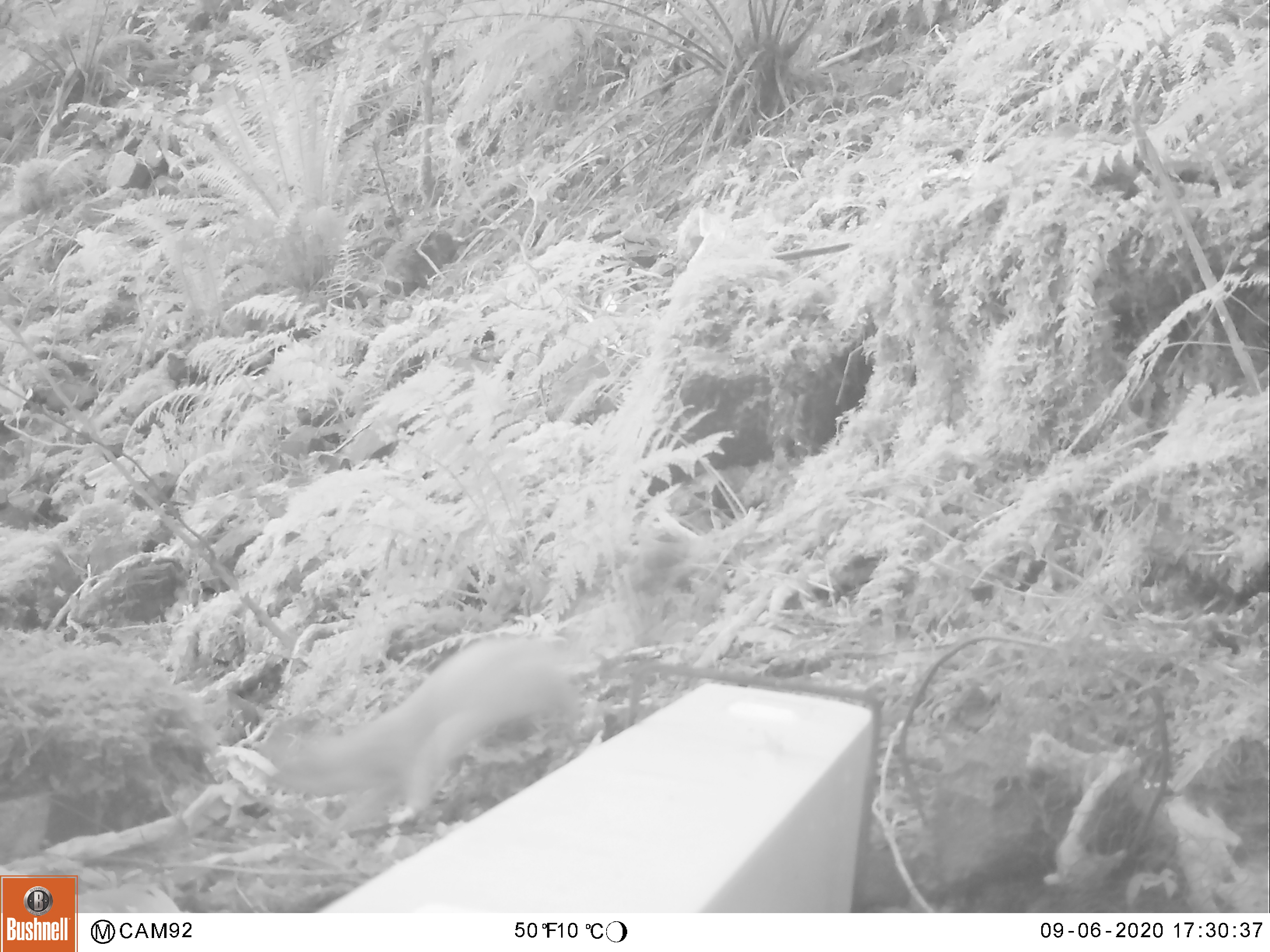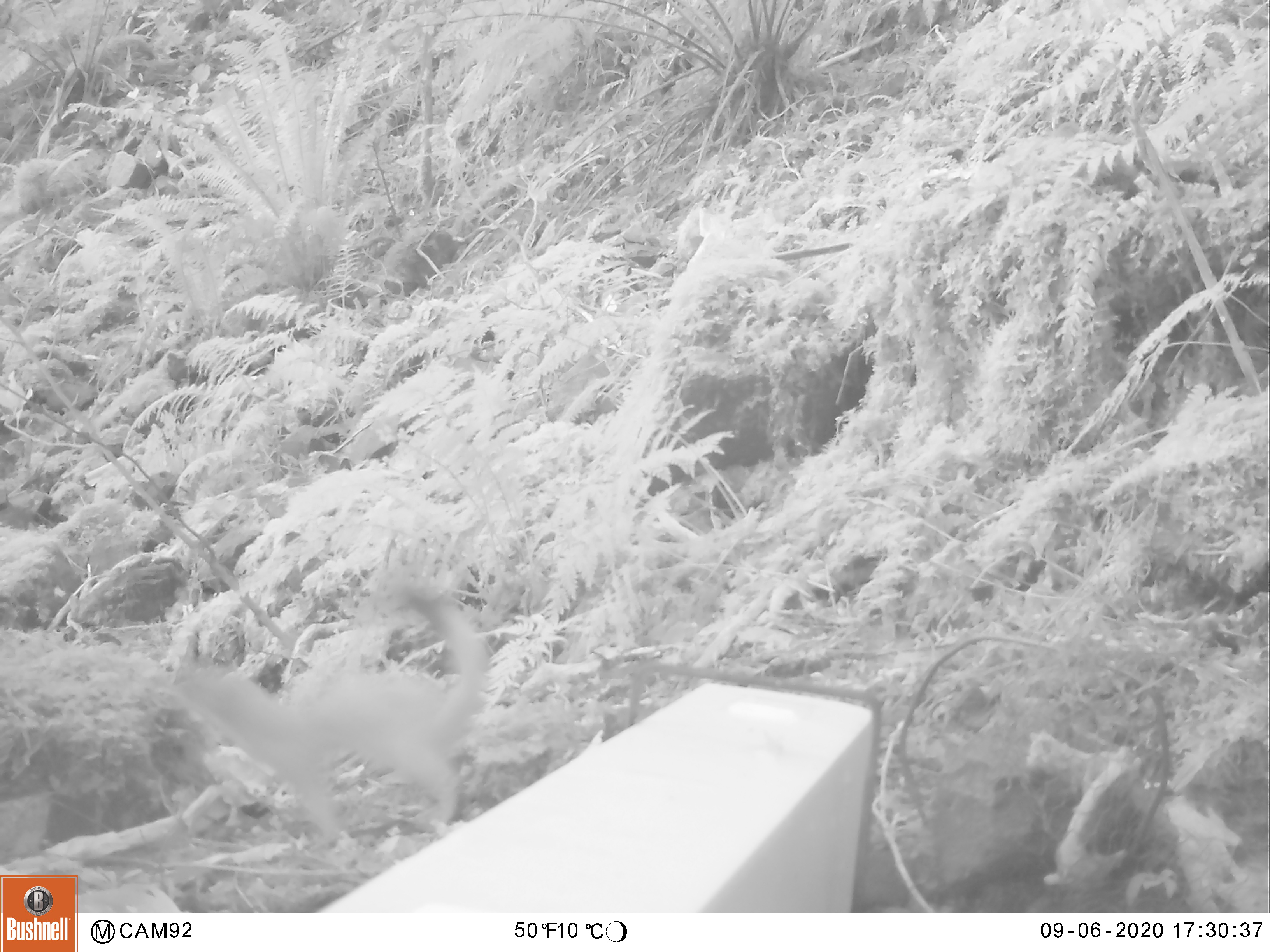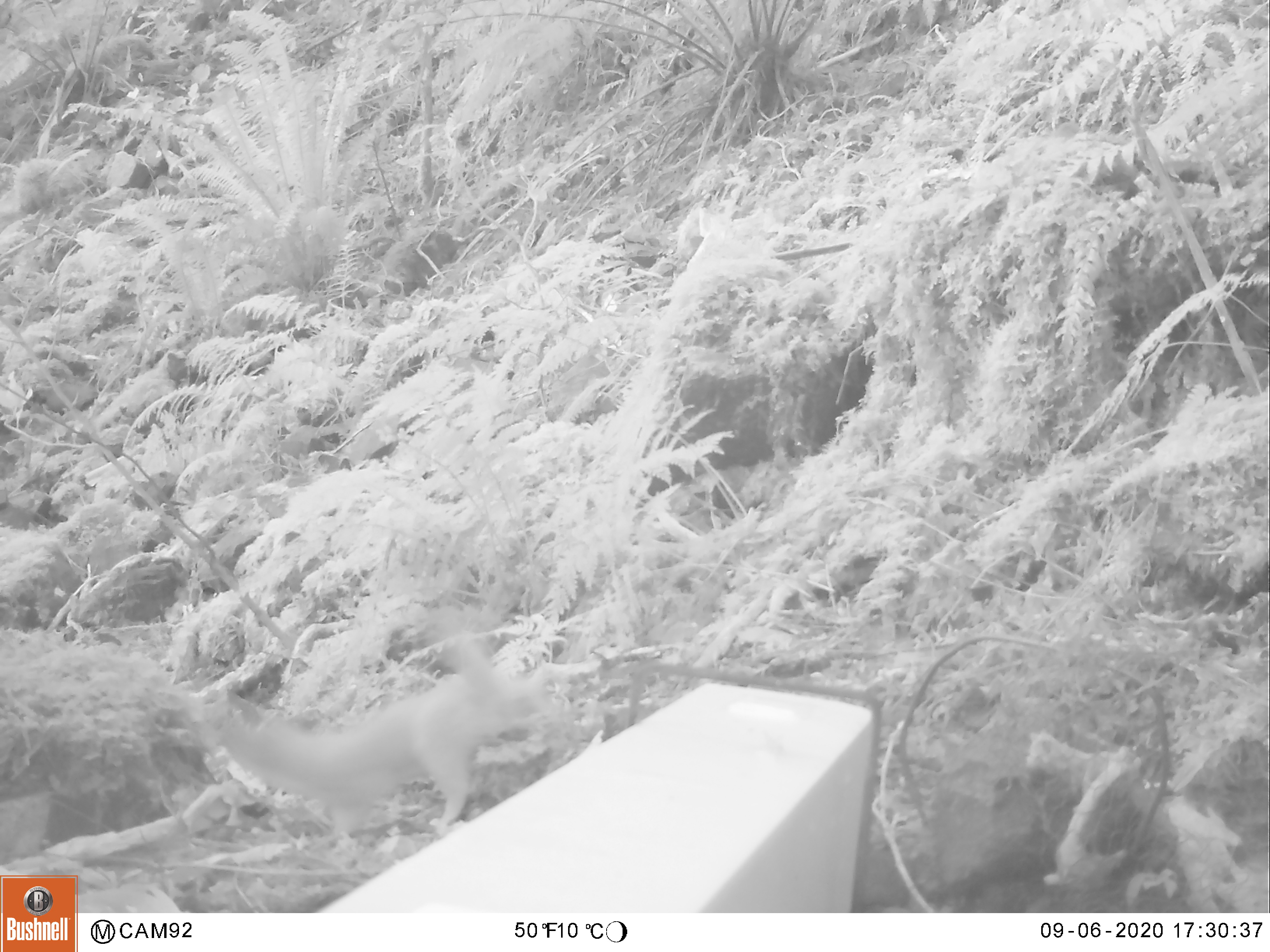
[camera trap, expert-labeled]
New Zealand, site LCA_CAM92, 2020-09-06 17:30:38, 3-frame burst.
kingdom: Animalia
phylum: Chordata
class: Mammalia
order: Carnivora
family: Mustelidae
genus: Mustela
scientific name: Mustela erminea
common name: stoat